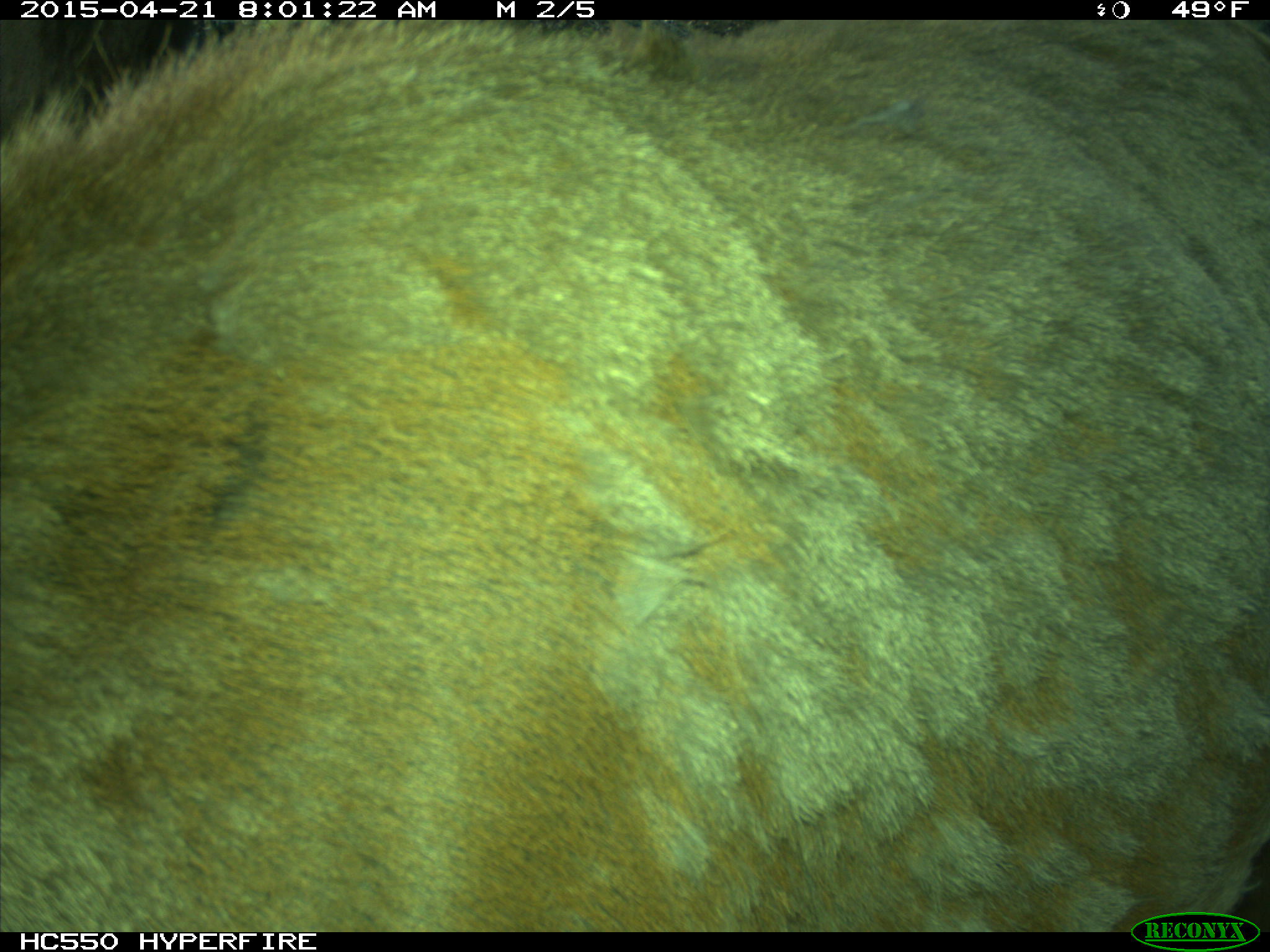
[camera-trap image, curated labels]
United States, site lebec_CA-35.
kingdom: Animalia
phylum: Chordata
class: Mammalia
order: Artiodactyla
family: Cervidae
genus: Cervus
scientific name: Cervus canadensis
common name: elk